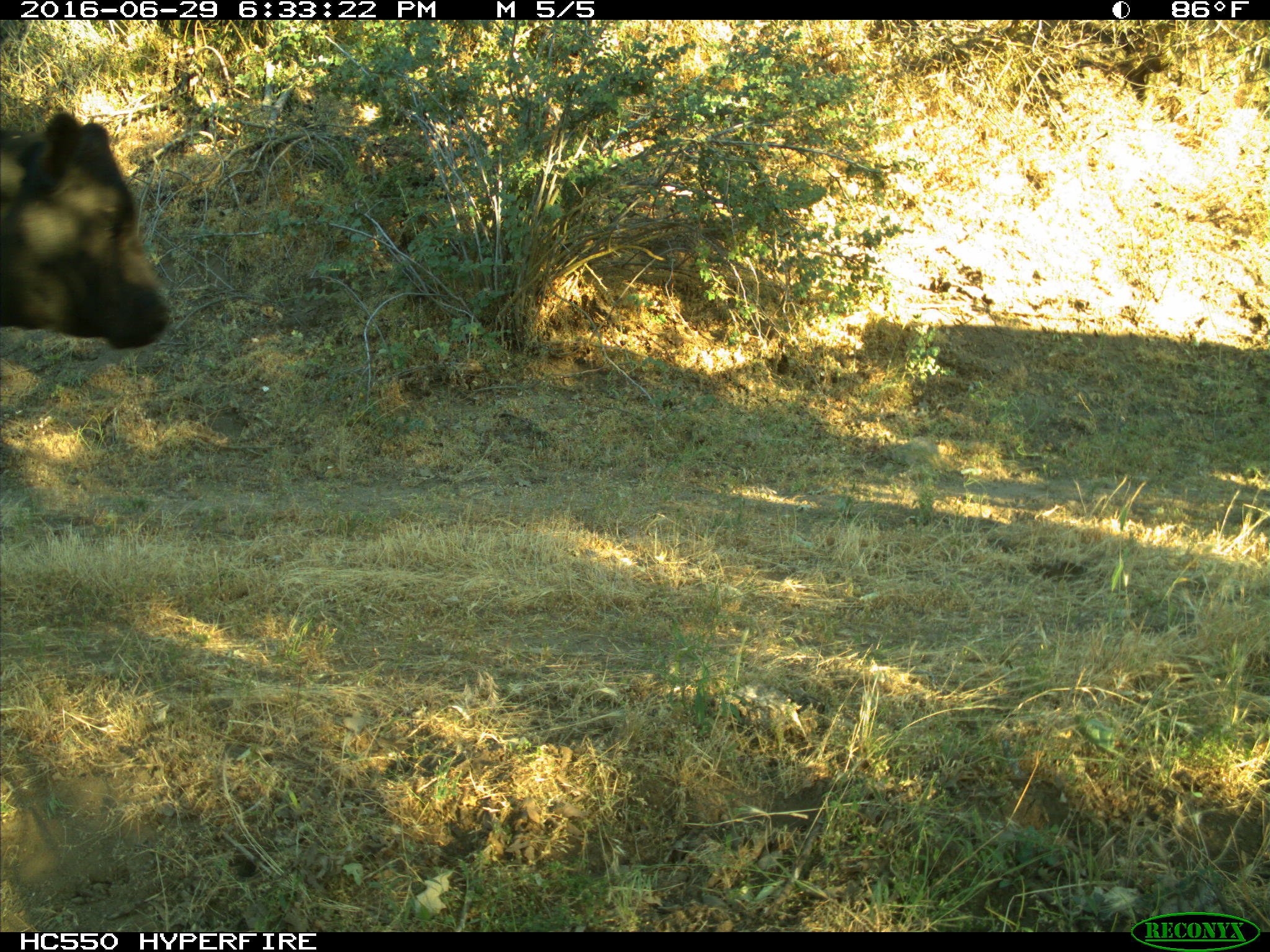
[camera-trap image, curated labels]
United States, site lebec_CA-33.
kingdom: Animalia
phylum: Chordata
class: Mammalia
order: Artiodactyla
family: Bovidae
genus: Bos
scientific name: Bos taurus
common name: domestic cow